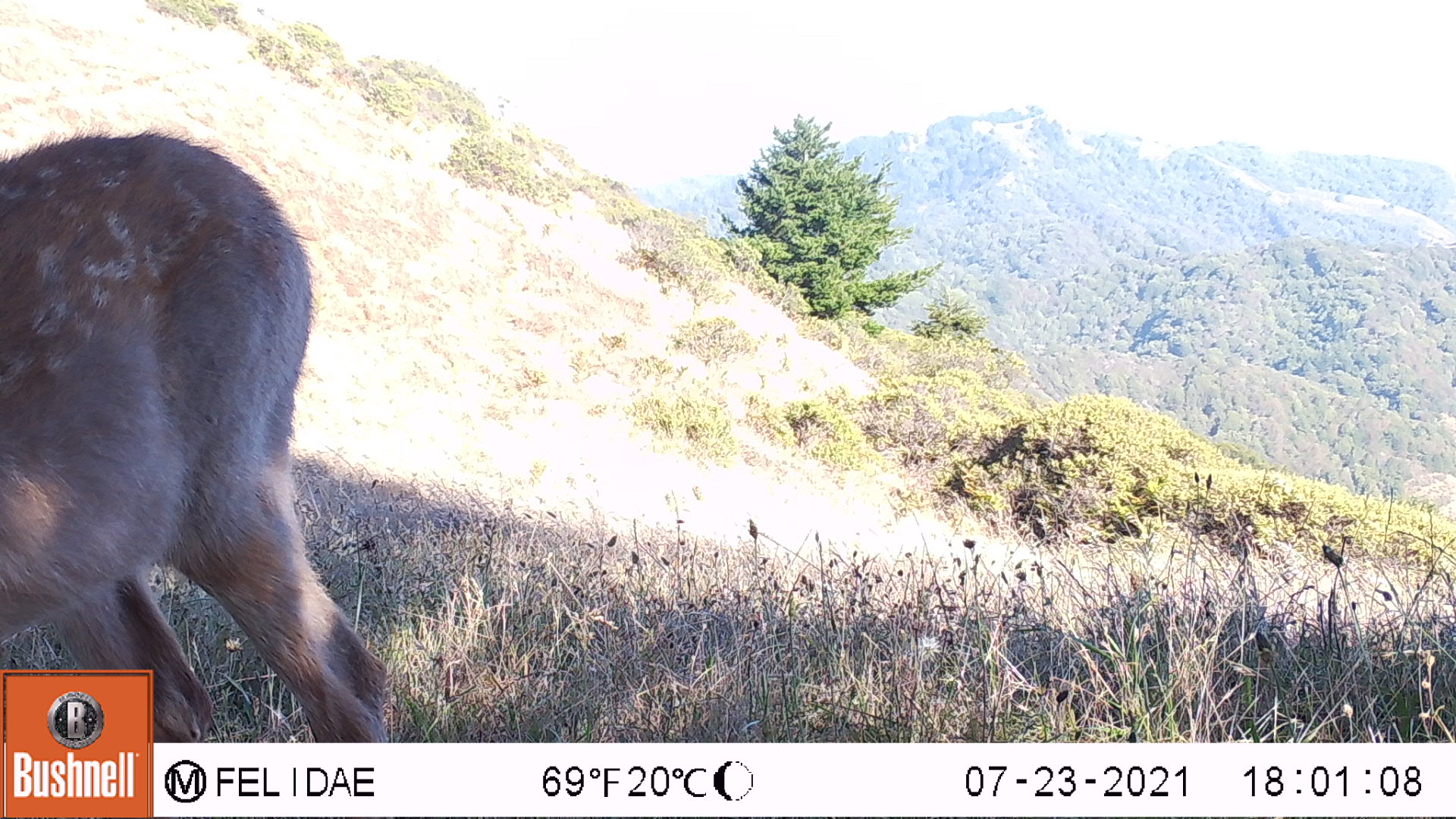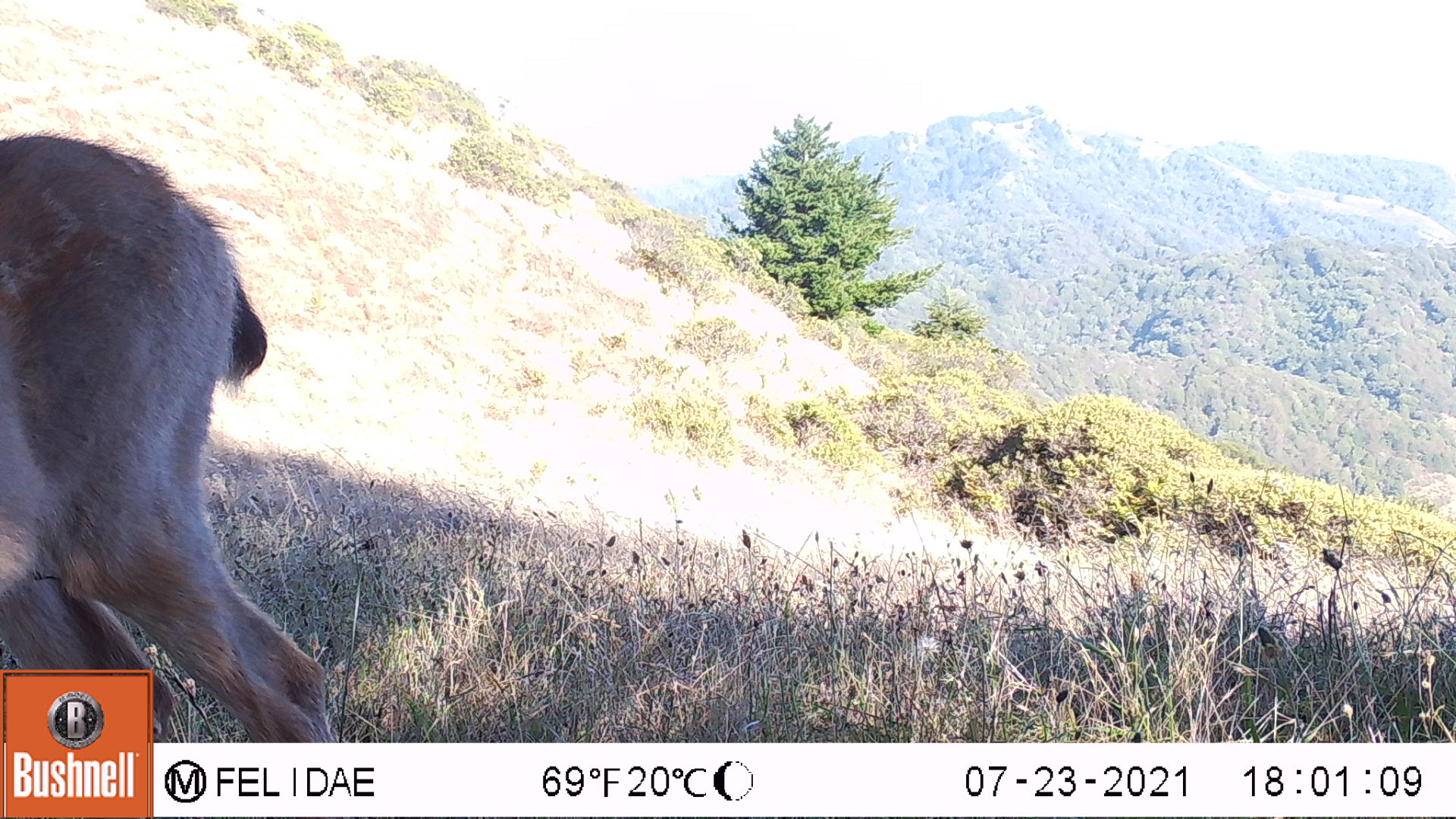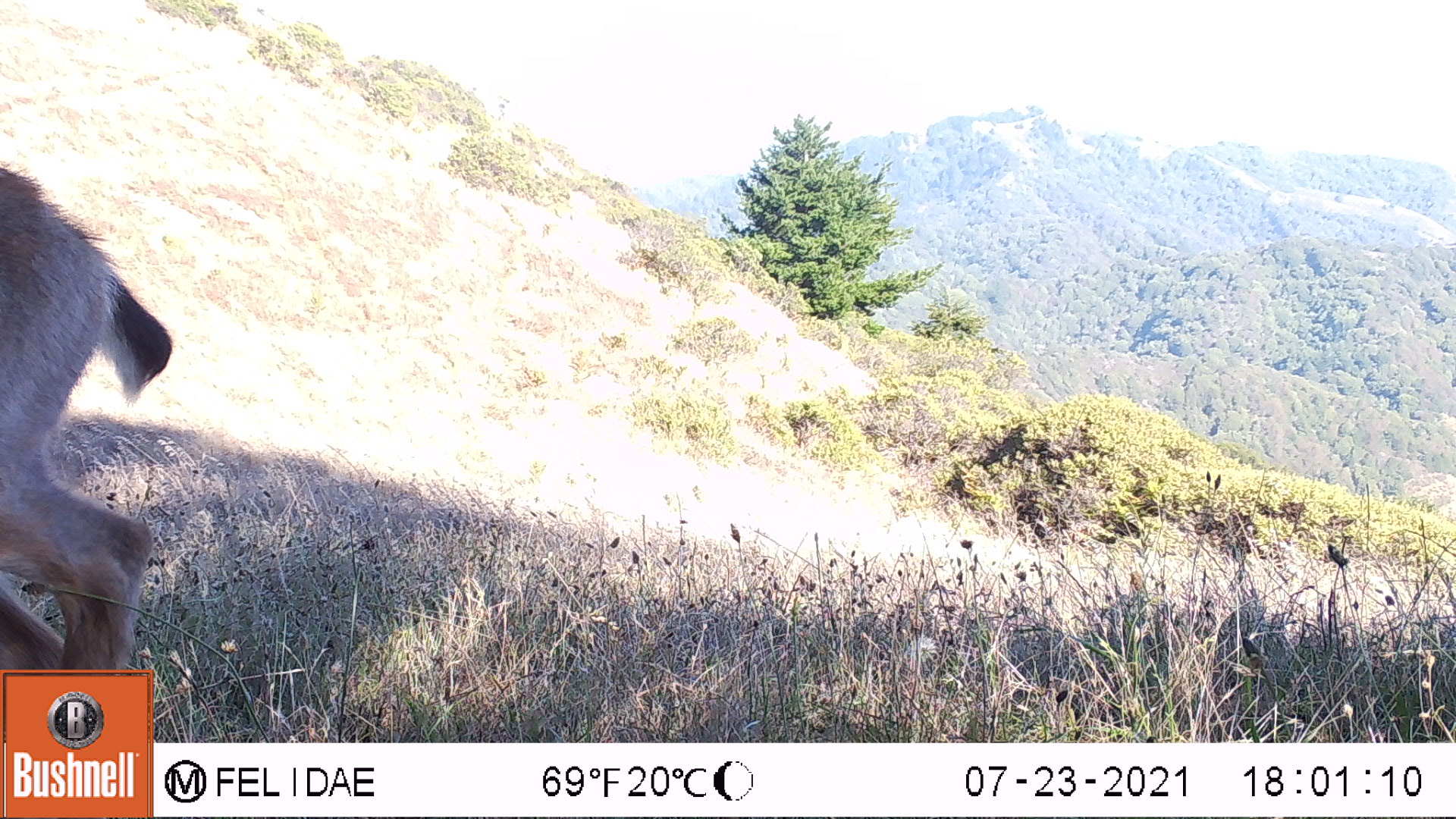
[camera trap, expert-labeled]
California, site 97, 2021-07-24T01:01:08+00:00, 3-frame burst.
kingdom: Animalia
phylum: Chordata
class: Mammalia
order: Artiodactyla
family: Cervidae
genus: Odocoileus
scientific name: Odocoileus hemionus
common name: mule deer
Mule deer (Odocoileus hemionus).